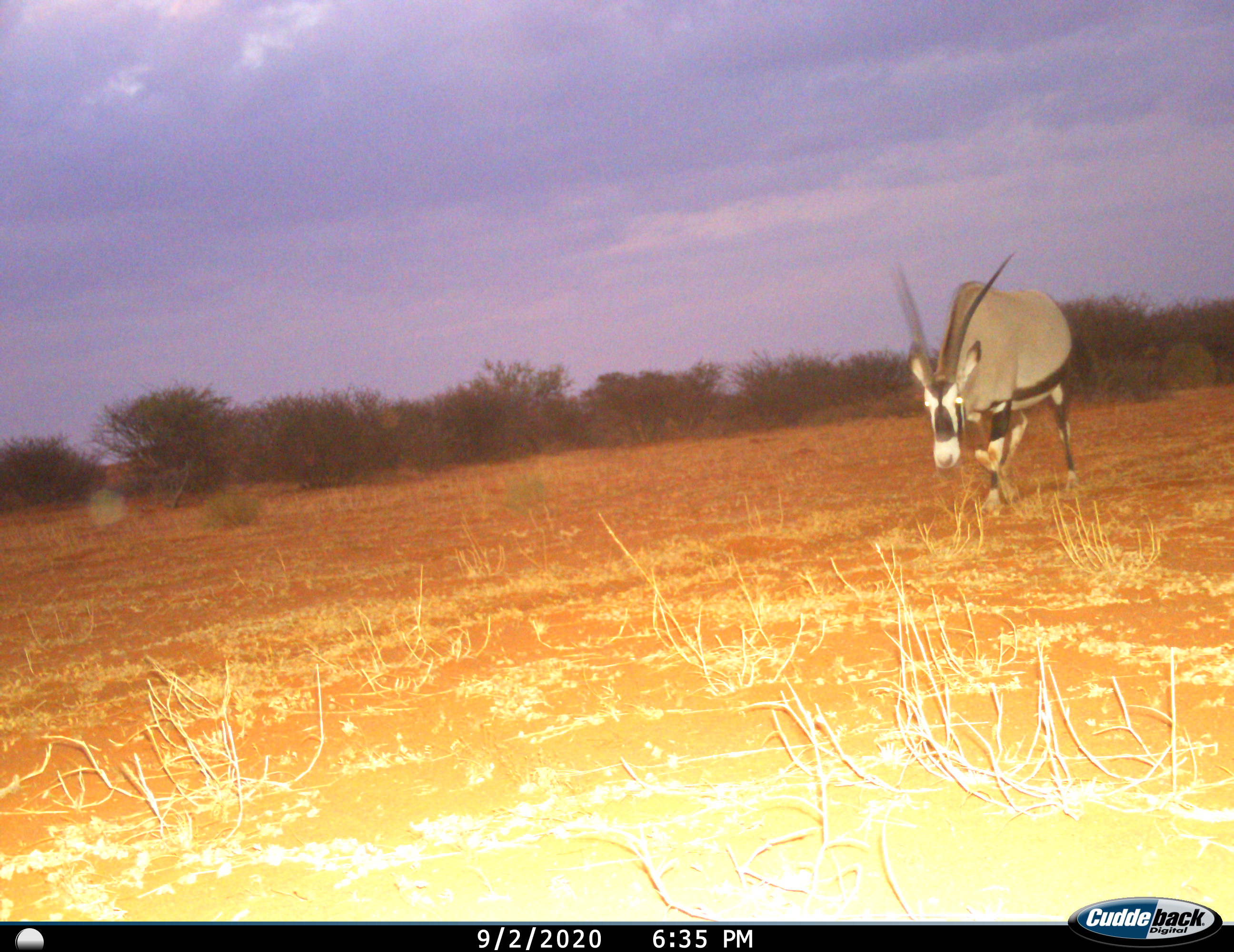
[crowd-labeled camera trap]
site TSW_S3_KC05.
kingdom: Animalia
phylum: Chordata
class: Mammalia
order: Artiodactyla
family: Bovidae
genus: Oryx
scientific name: Oryx gazella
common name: gemsbok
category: oryx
Oryx (gemsbok) (Oryx gazella), count 1. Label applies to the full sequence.